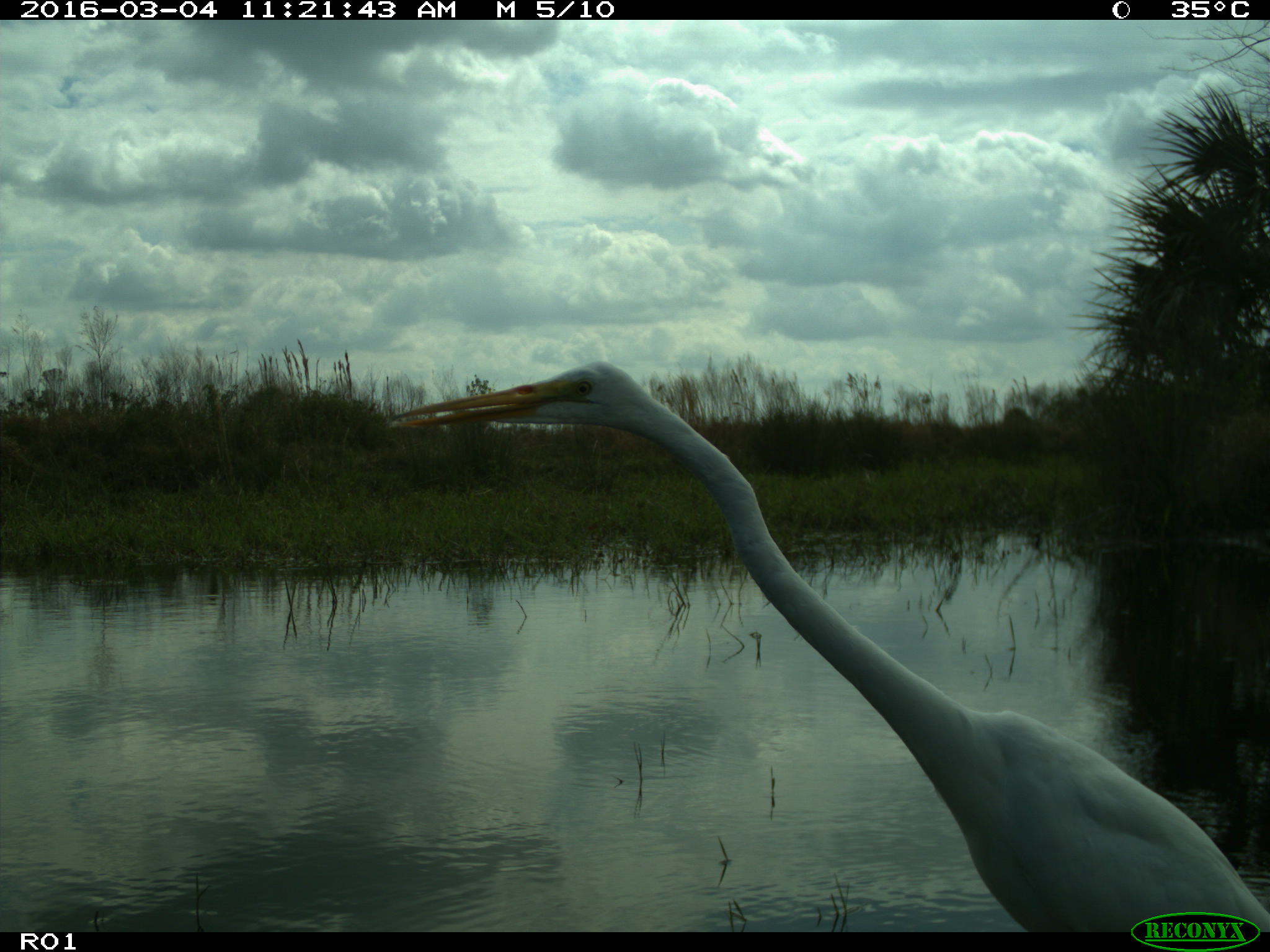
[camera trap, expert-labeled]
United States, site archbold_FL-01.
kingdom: Animalia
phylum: Chordata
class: Aves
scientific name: Aves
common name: birds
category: unidentified bird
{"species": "unidentified bird (birds) (Aves)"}